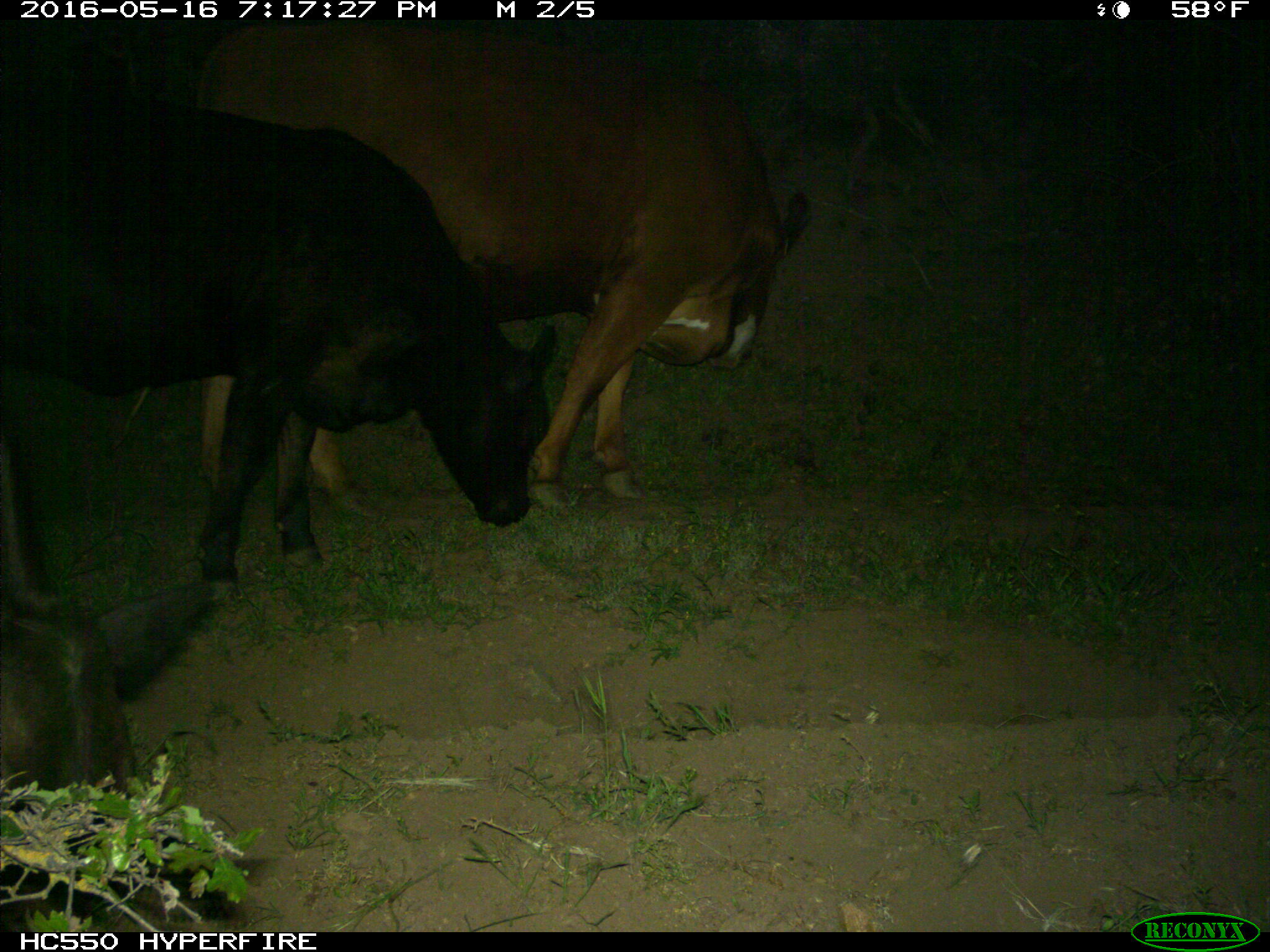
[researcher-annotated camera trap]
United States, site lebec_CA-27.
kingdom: Animalia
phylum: Chordata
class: Mammalia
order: Artiodactyla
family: Bovidae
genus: Bos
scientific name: Bos taurus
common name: domestic cow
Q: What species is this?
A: Bos taurus (domestic cow).